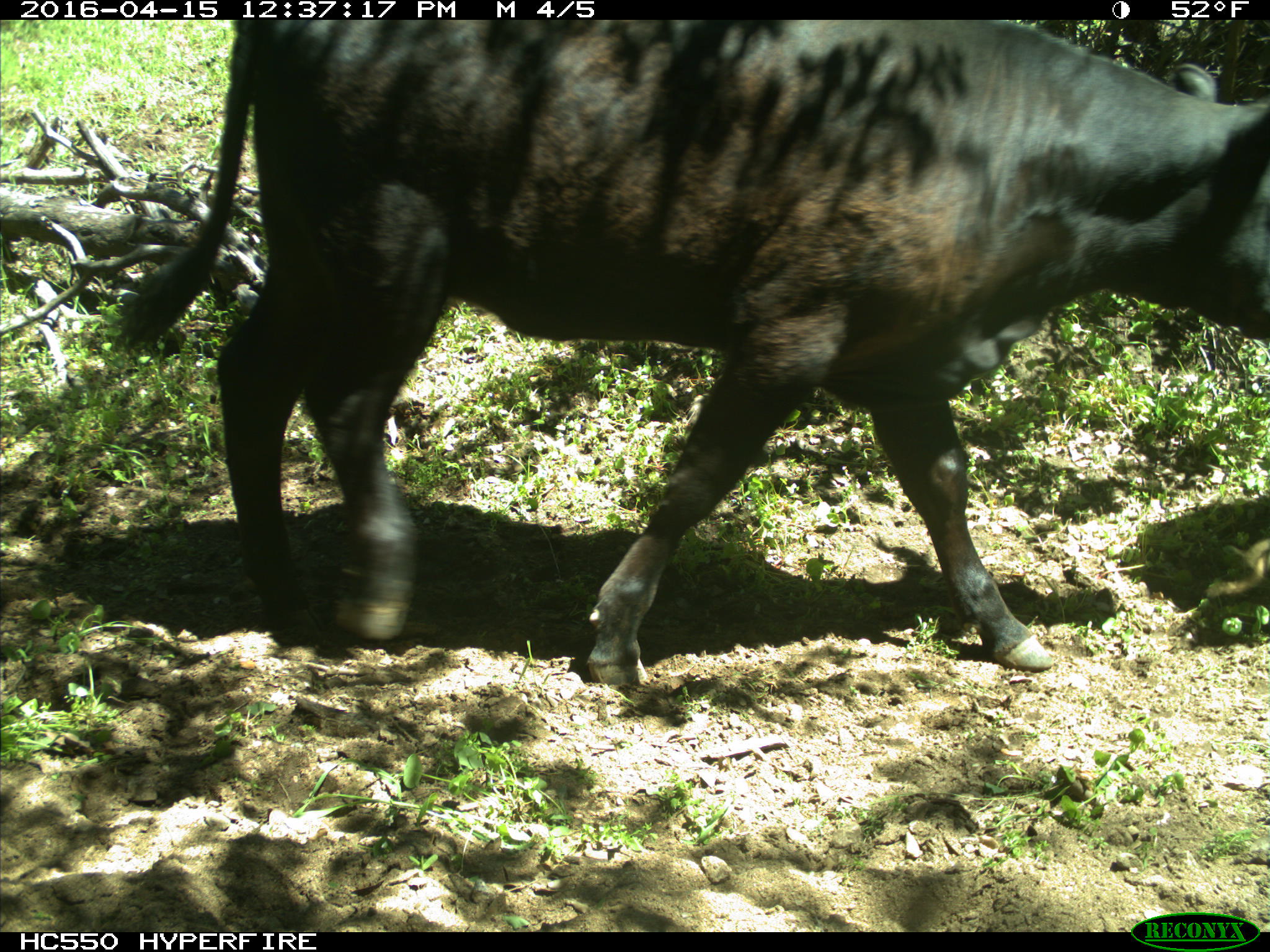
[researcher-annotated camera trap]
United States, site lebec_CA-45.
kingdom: Animalia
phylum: Chordata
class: Mammalia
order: Artiodactyla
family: Bovidae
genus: Bos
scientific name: Bos taurus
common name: domestic cow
Bos taurus (domestic cow).